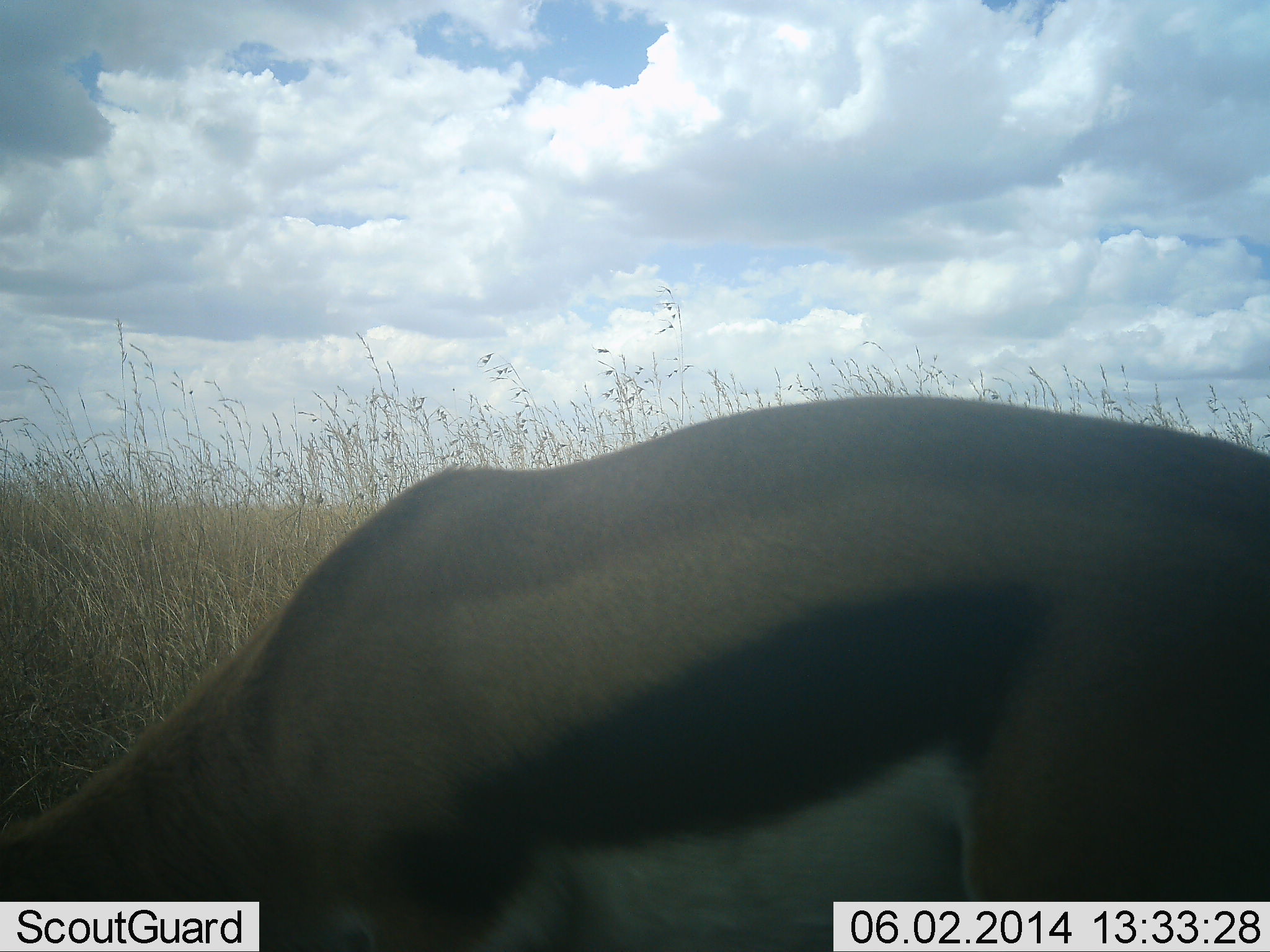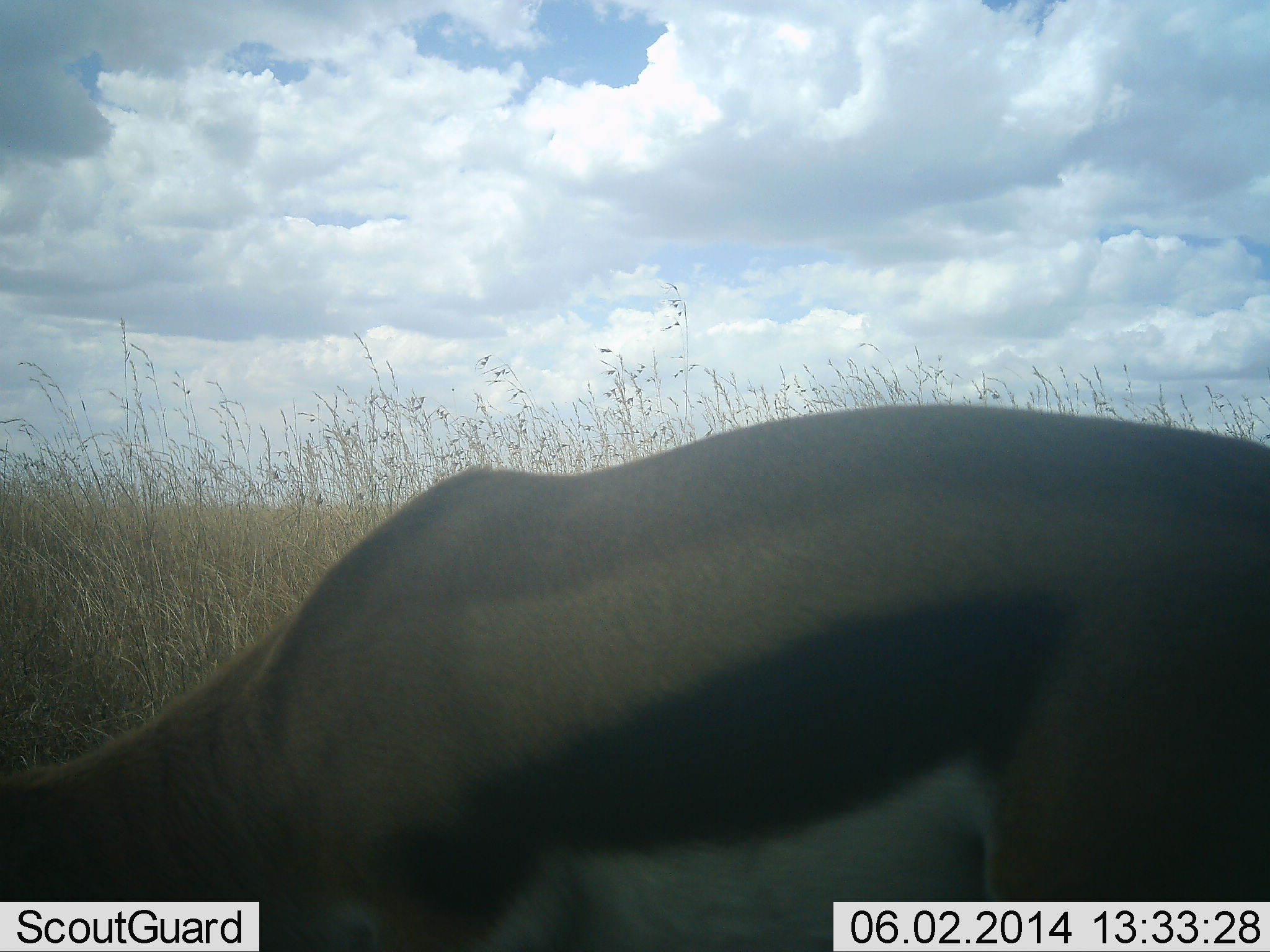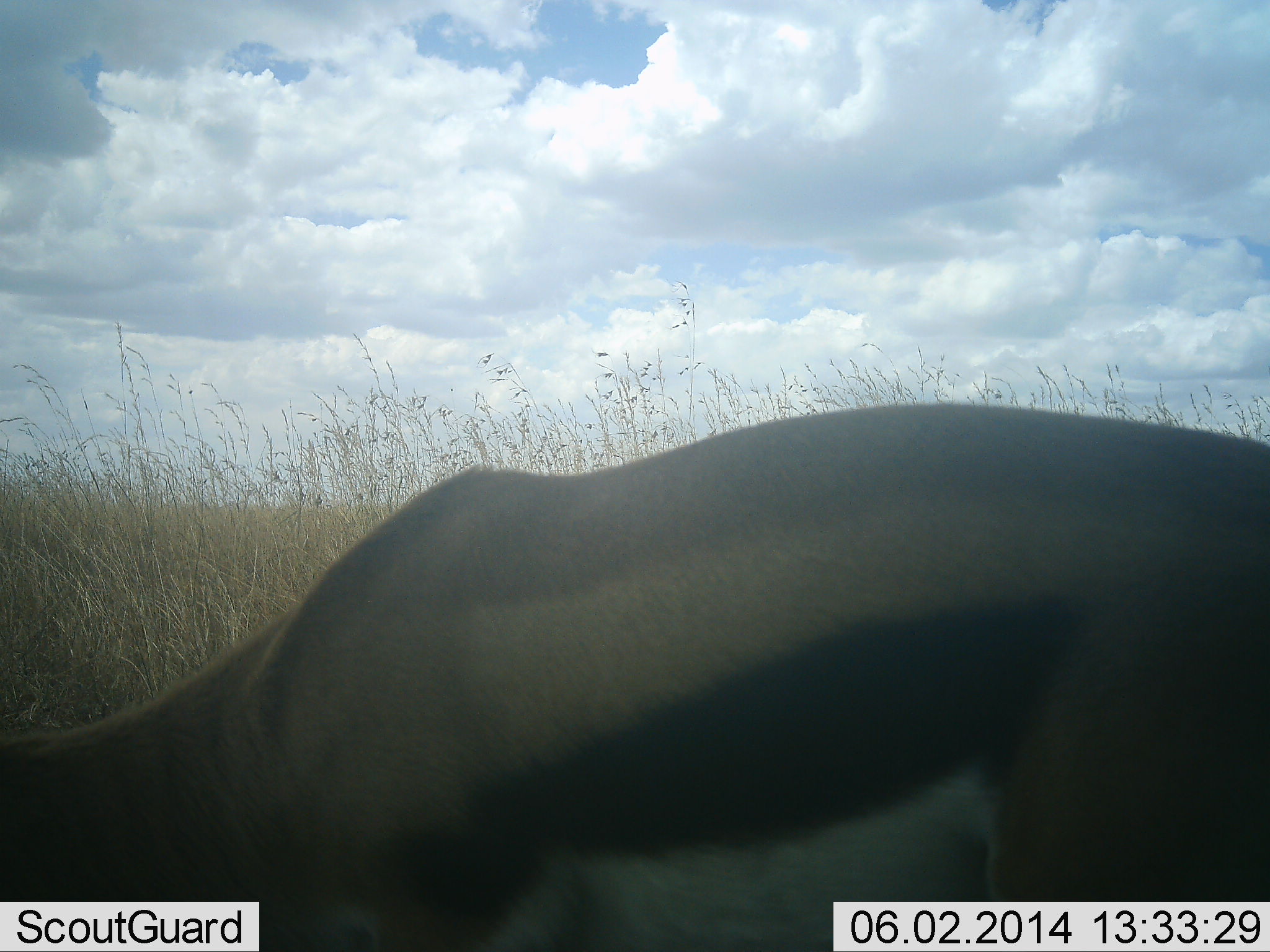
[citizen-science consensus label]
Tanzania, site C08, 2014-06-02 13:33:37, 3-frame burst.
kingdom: Animalia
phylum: Chordata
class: Mammalia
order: Artiodactyla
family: Bovidae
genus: Eudorcas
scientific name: Eudorcas thomsonii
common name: thomson's gazelle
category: gazellethomsons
Gazellethomsons (thomson's gazelle) (Eudorcas thomsonii), count 1. Behavior (volunteer vote fractions): standing 50%, resting 0%, moving 0%, interacting 0%. Young present (vote fraction): 0%. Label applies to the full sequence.